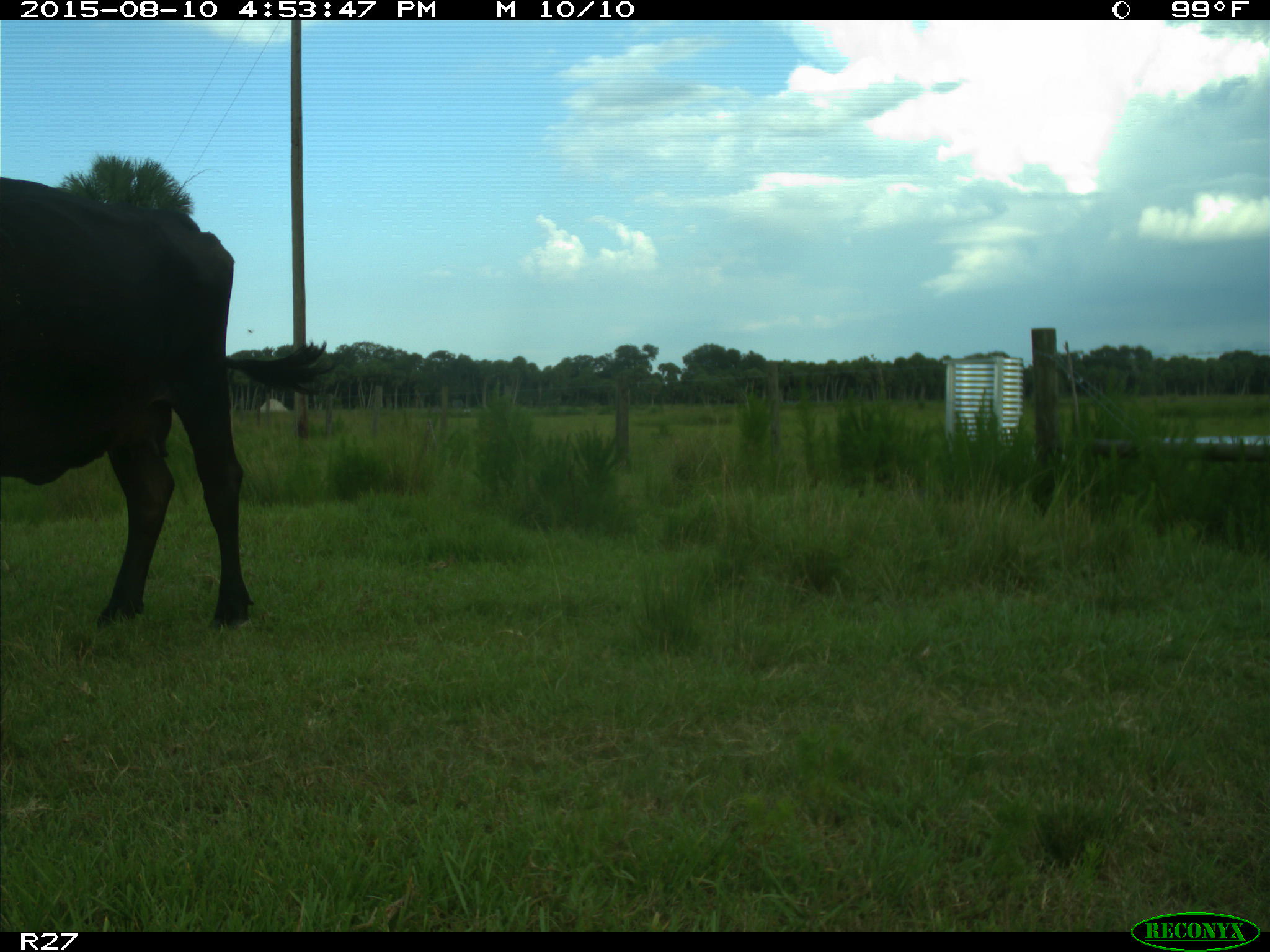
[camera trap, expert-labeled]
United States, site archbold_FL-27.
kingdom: Animalia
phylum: Chordata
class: Mammalia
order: Artiodactyla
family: Bovidae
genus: Bos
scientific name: Bos taurus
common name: domestic cow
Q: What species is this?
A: Bos taurus (domestic cow).